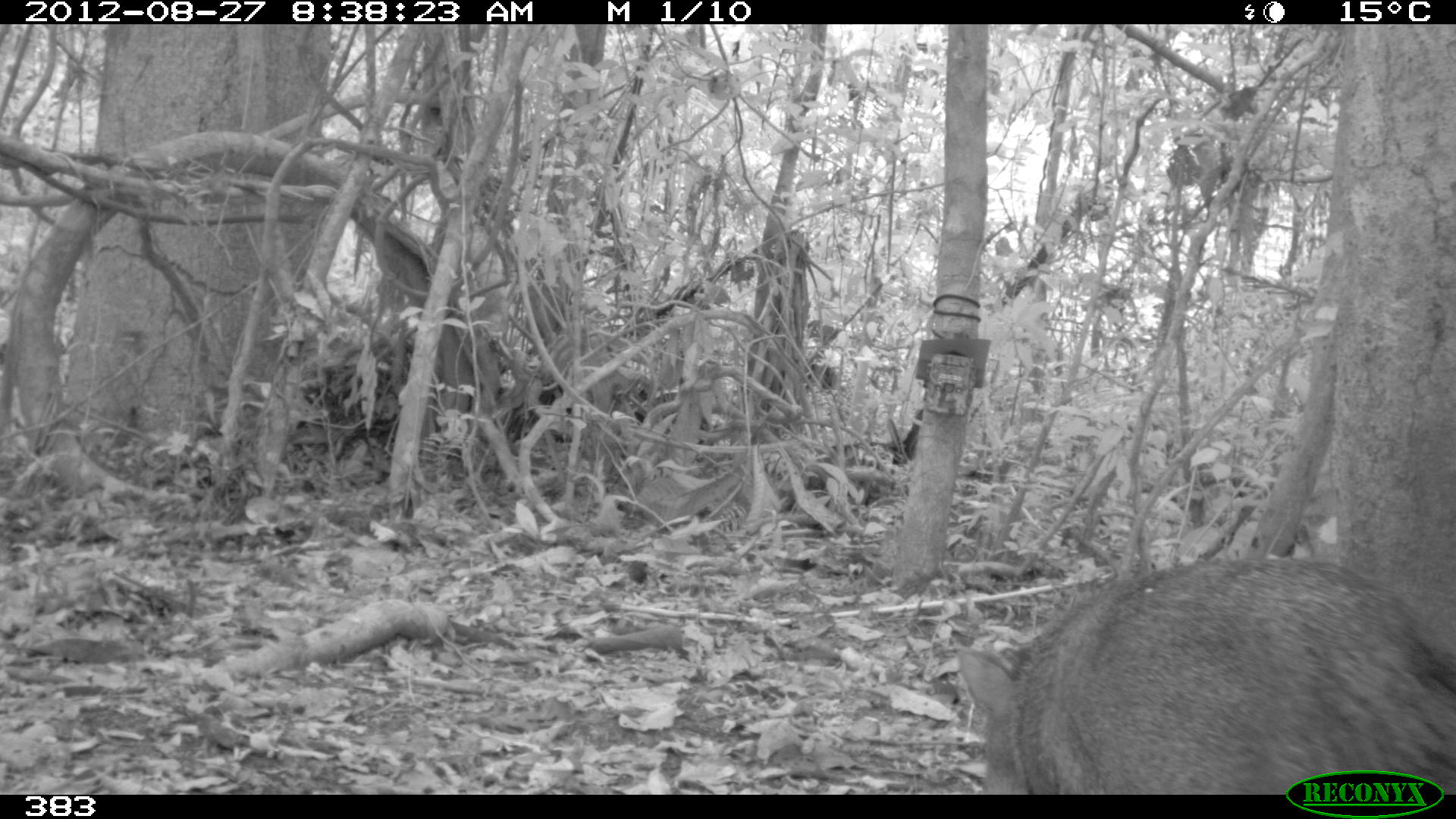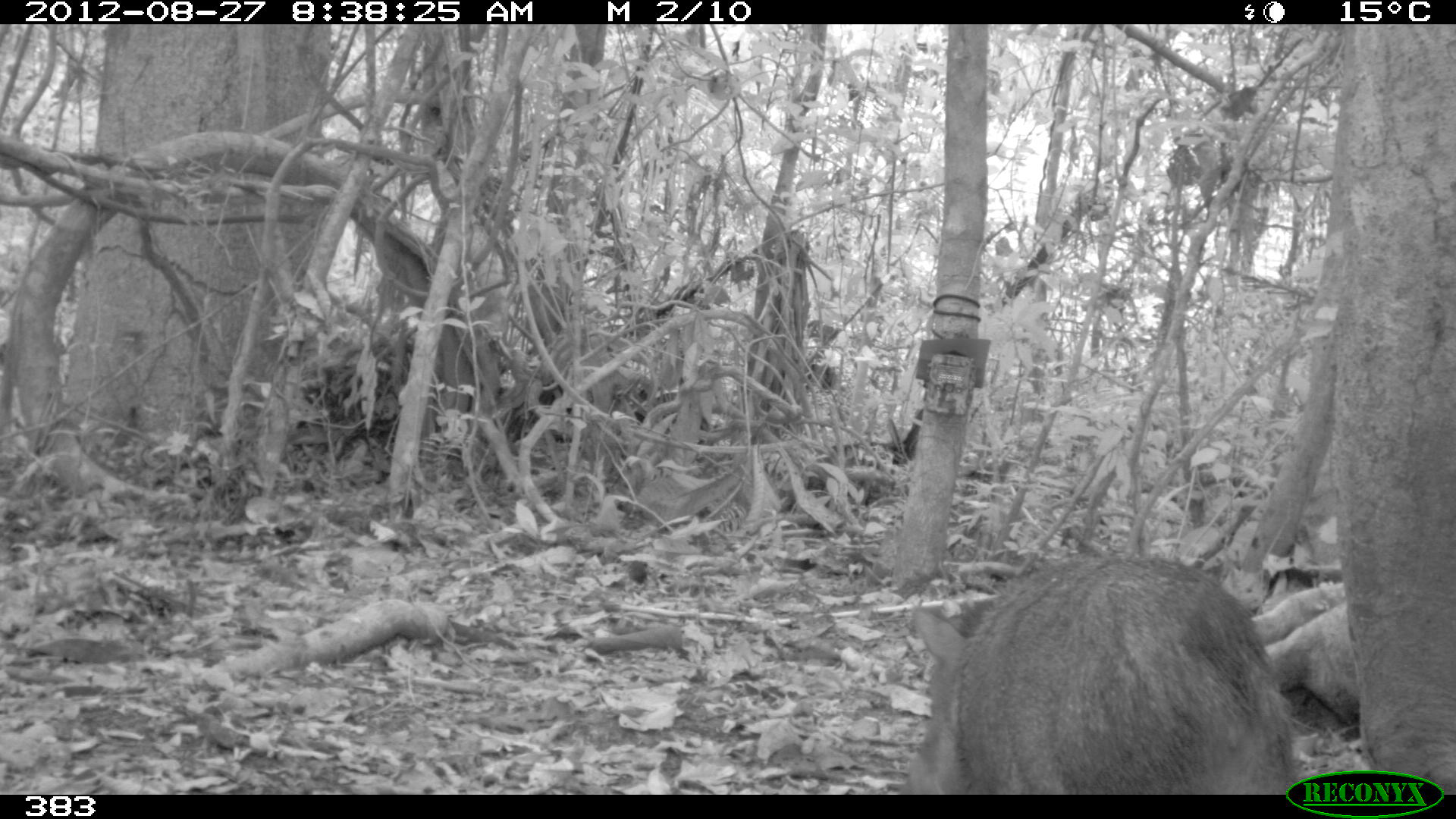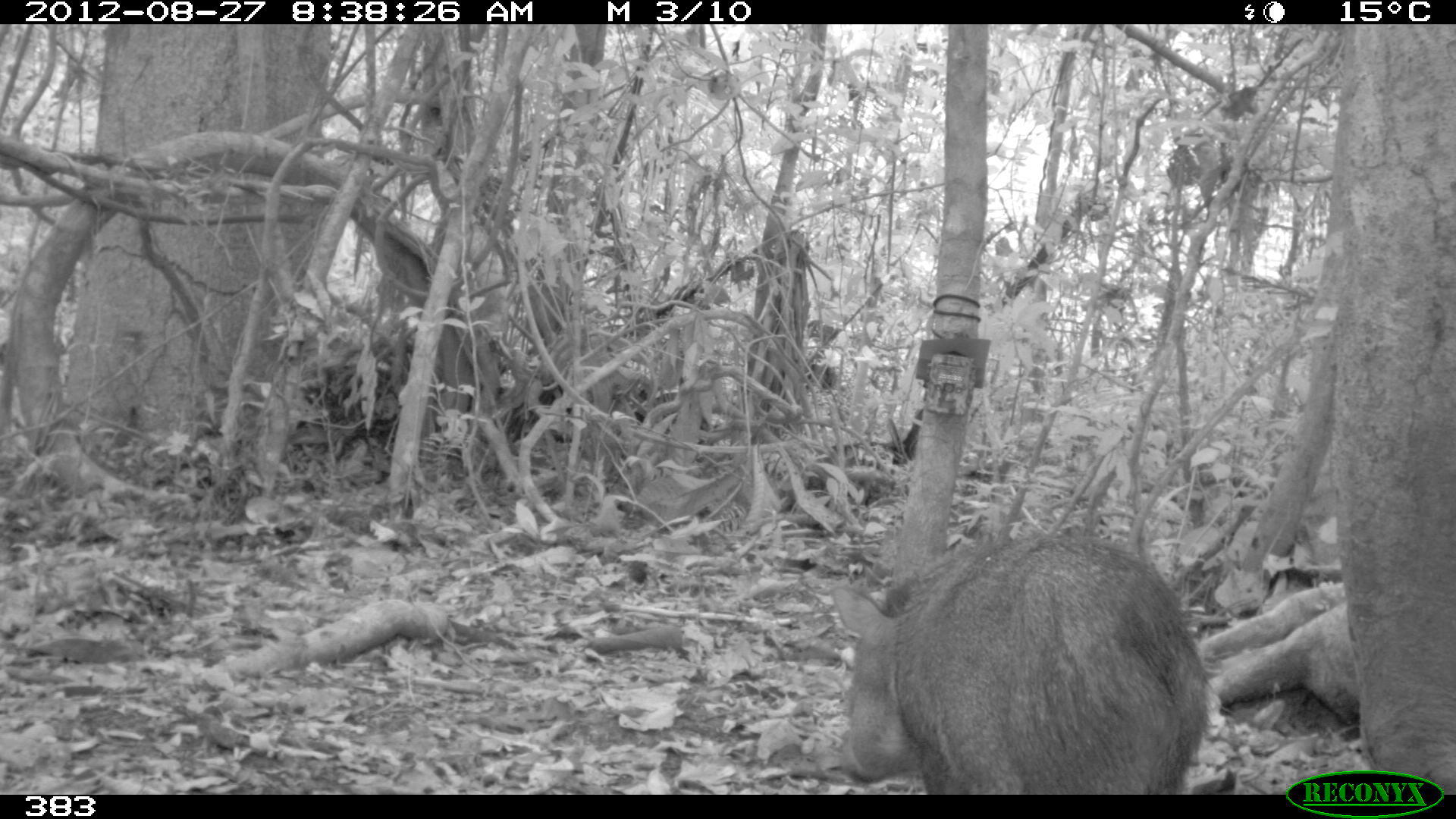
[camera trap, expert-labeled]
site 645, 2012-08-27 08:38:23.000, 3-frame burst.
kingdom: Animalia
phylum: Chordata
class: Mammalia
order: Artiodactyla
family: Tayassuidae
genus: Pecari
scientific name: Pecari tajacu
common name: collared peccary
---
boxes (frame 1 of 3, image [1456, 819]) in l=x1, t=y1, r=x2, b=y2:
pecari tajacu: l=954, t=555, r=1456, b=794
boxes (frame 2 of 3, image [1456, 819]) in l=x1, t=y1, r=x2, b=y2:
pecari tajacu: l=897, t=550, r=1285, b=793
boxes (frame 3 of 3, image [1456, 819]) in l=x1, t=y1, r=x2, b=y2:
pecari tajacu: l=828, t=530, r=1215, b=793